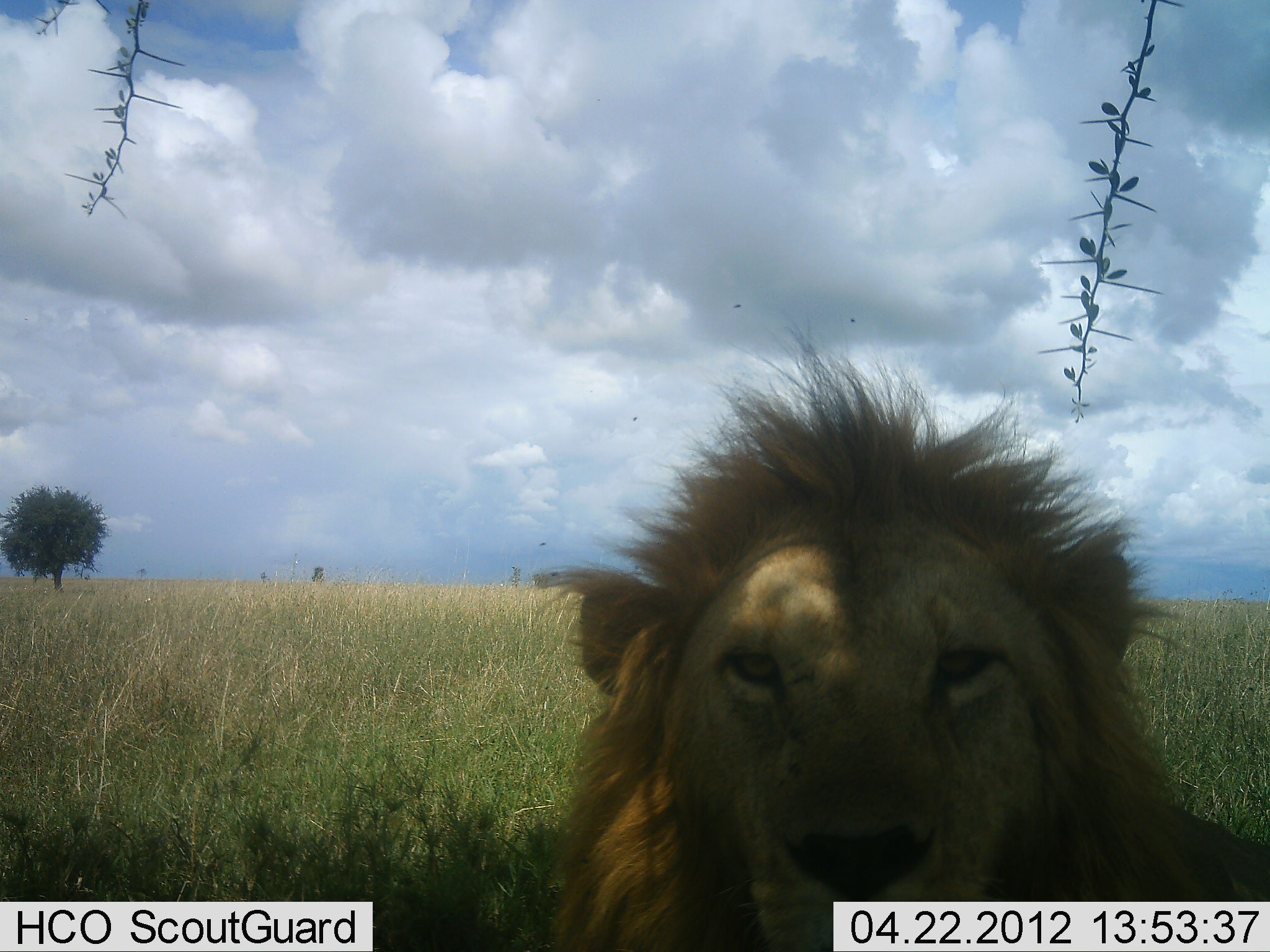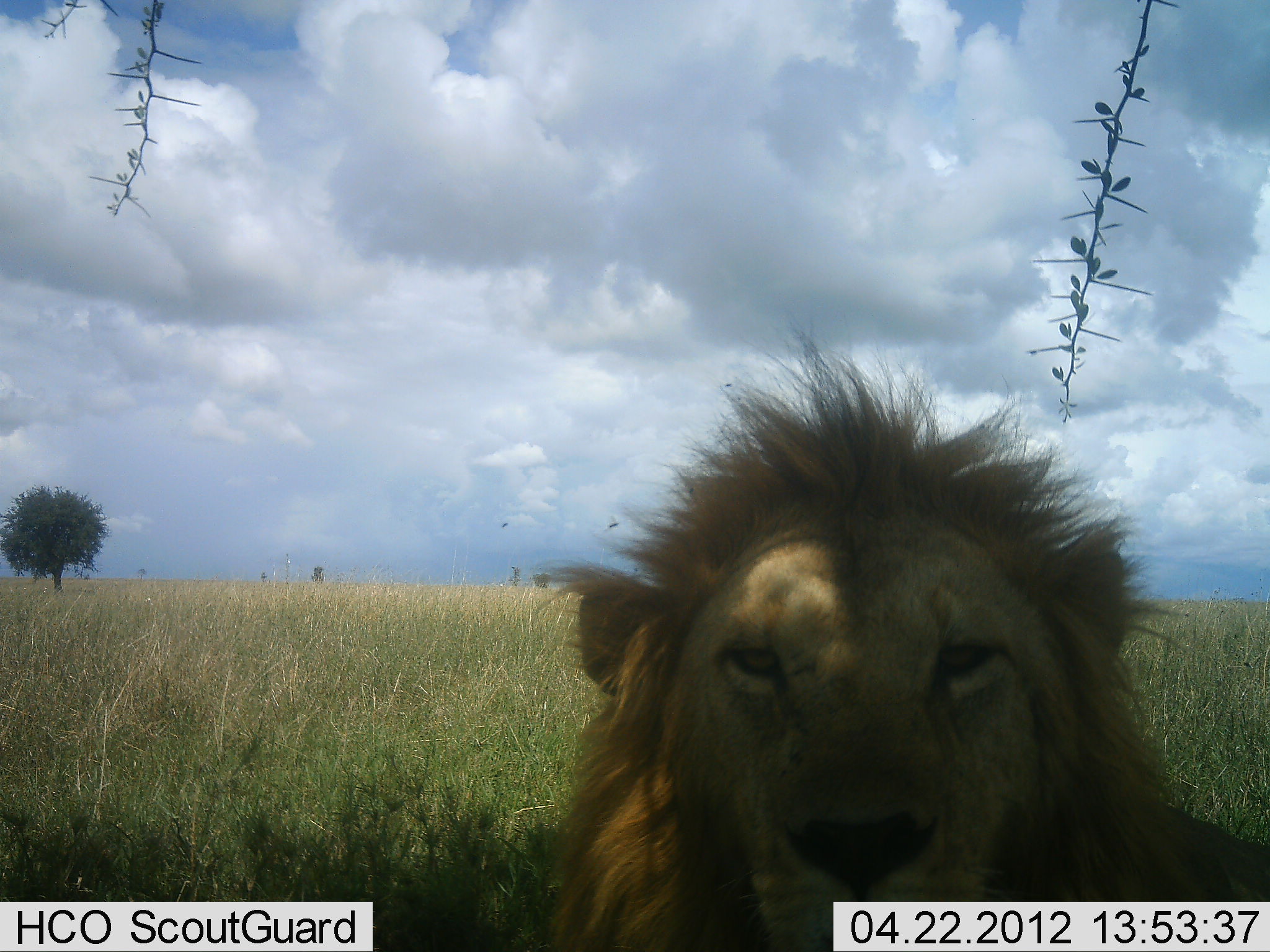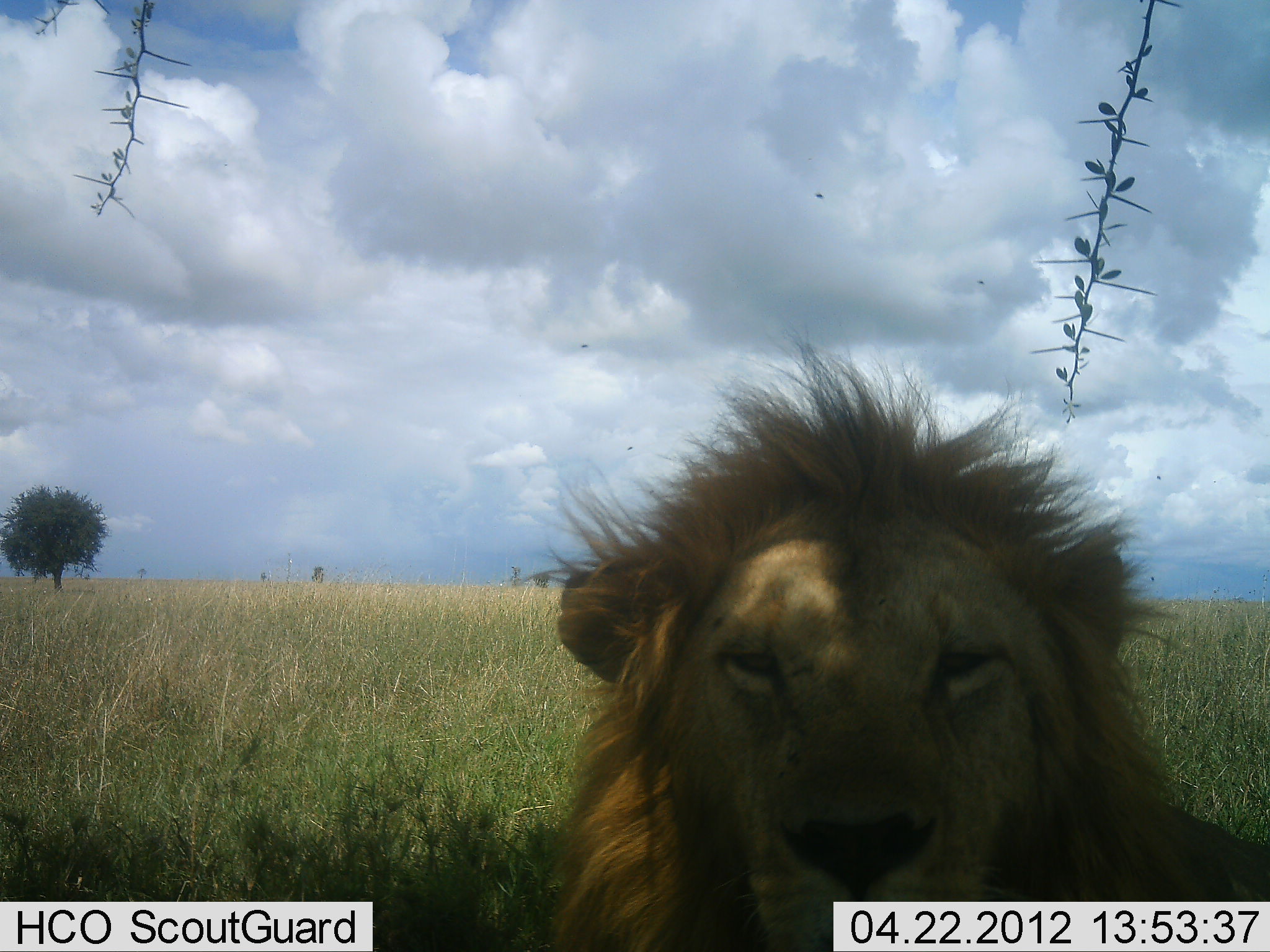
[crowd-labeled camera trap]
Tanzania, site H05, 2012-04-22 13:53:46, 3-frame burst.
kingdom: Animalia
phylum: Chordata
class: Mammalia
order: Carnivora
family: Felidae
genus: Panthera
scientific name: Panthera leo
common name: lion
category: lionmale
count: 1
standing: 17%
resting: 83%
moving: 0%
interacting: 0%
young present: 0%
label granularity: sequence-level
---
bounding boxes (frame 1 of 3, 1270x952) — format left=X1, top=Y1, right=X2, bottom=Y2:
animal: left=533, top=309, right=1268, bottom=952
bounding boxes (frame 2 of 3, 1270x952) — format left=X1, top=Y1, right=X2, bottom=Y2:
animal: left=536, top=332, right=1268, bottom=951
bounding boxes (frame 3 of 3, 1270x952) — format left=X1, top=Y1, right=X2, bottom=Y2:
animal: left=554, top=341, right=1269, bottom=952